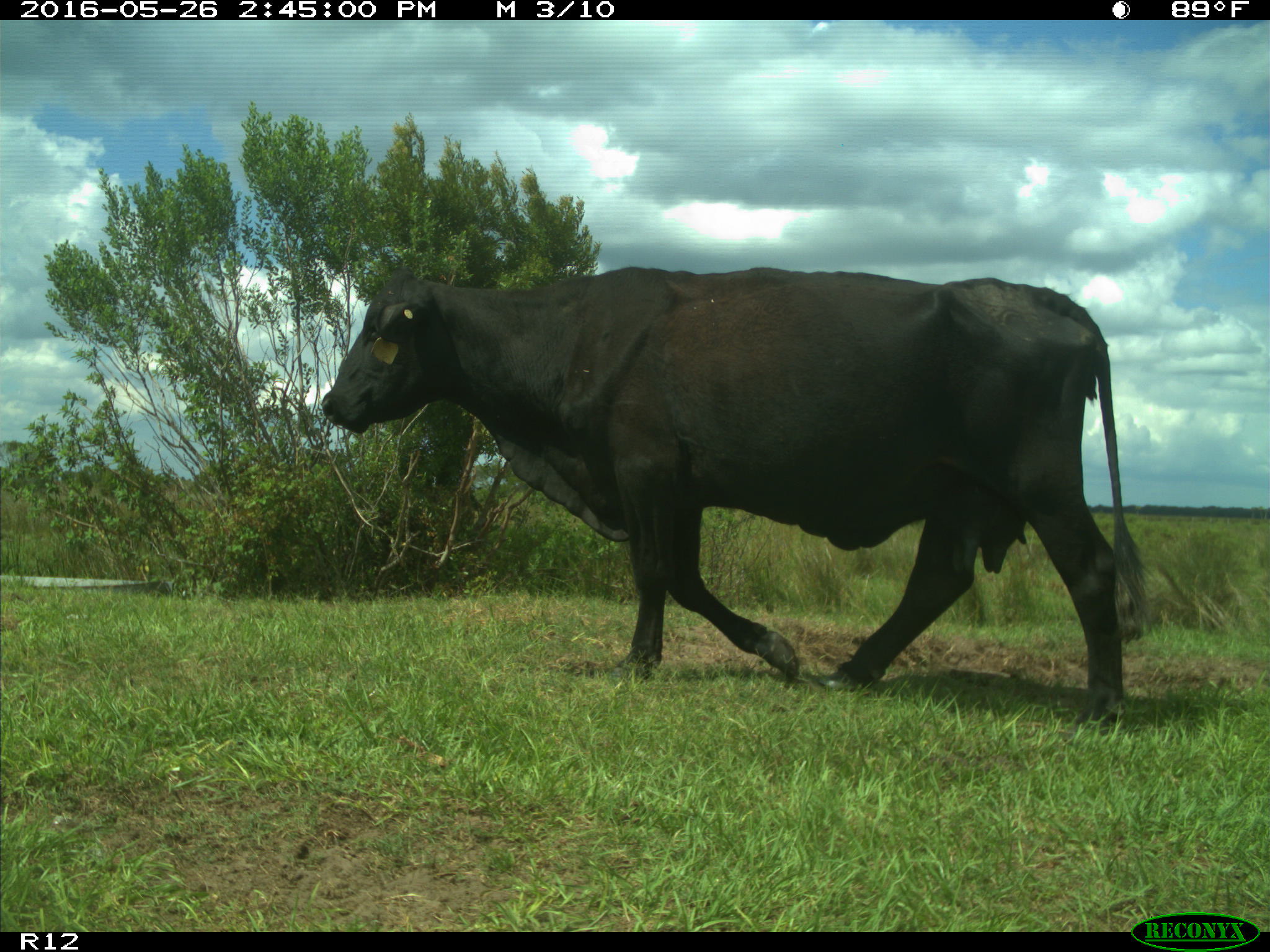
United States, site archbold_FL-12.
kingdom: Animalia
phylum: Chordata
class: Mammalia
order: Artiodactyla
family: Bovidae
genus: Bos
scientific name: Bos taurus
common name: domestic cow